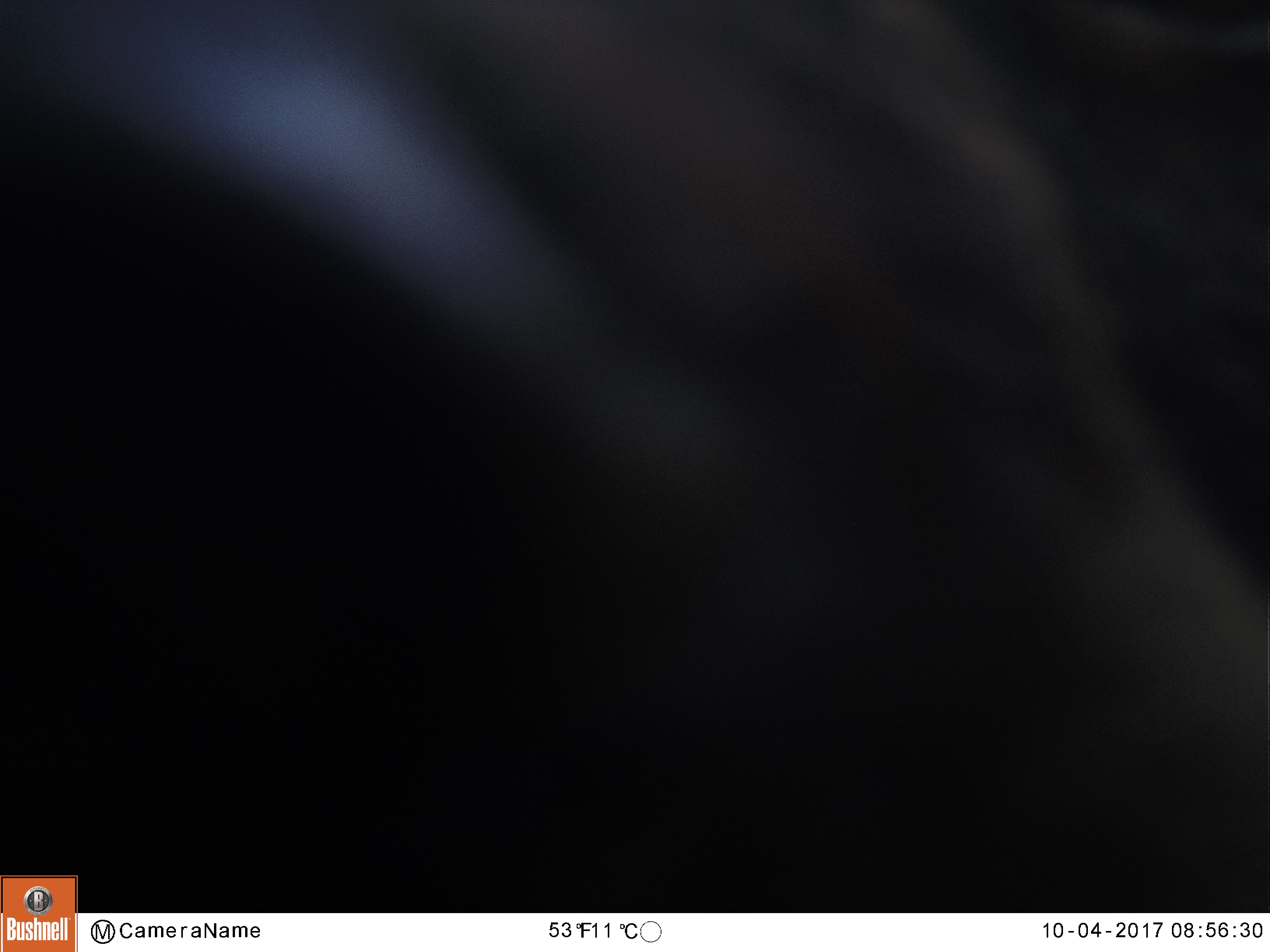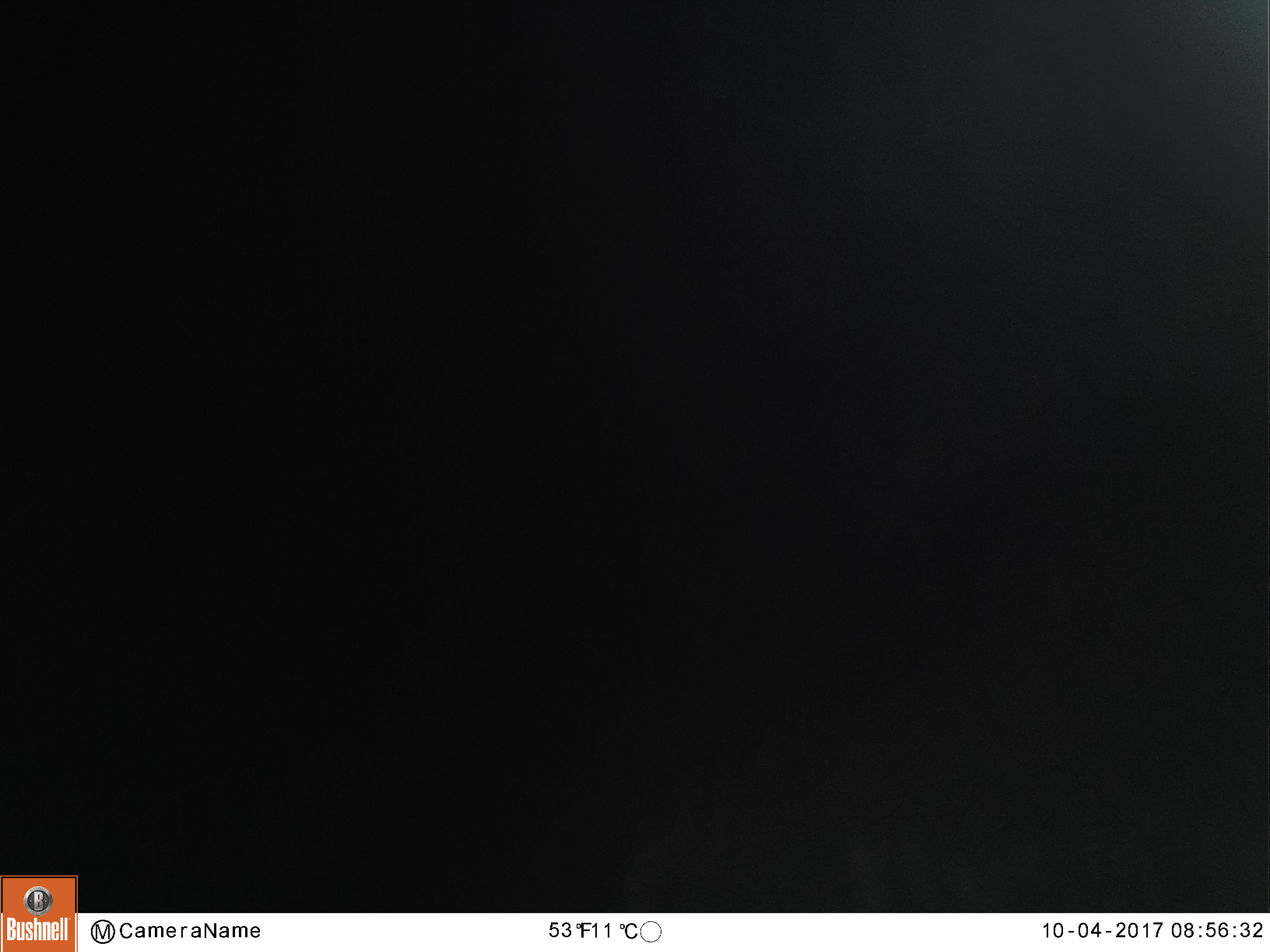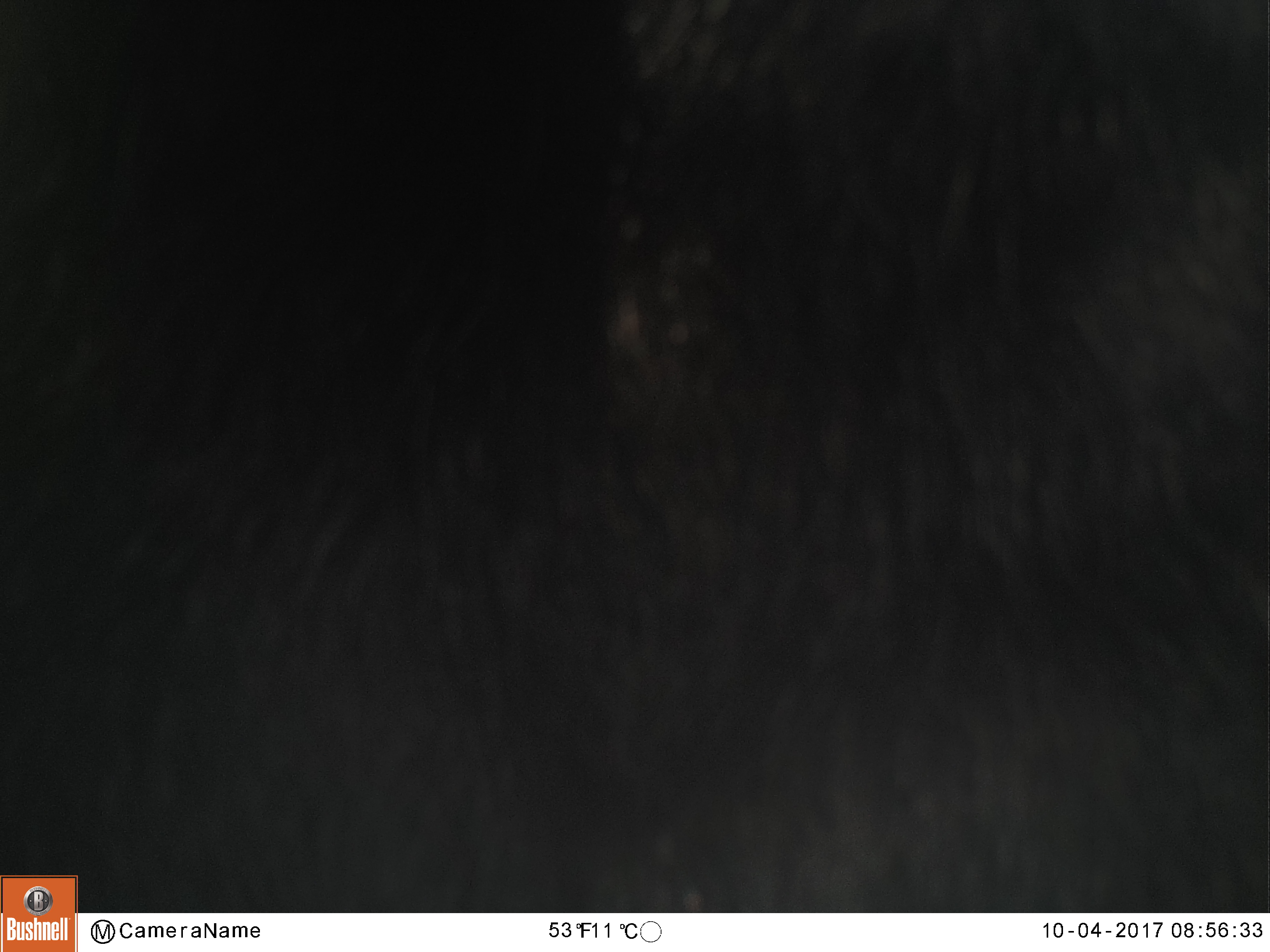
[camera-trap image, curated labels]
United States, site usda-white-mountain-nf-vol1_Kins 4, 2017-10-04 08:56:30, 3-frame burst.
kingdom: Animalia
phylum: Chordata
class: Mammalia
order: Carnivora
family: Ursidae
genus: Ursus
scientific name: Ursus americanus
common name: black bear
Black bear (Ursus americanus).